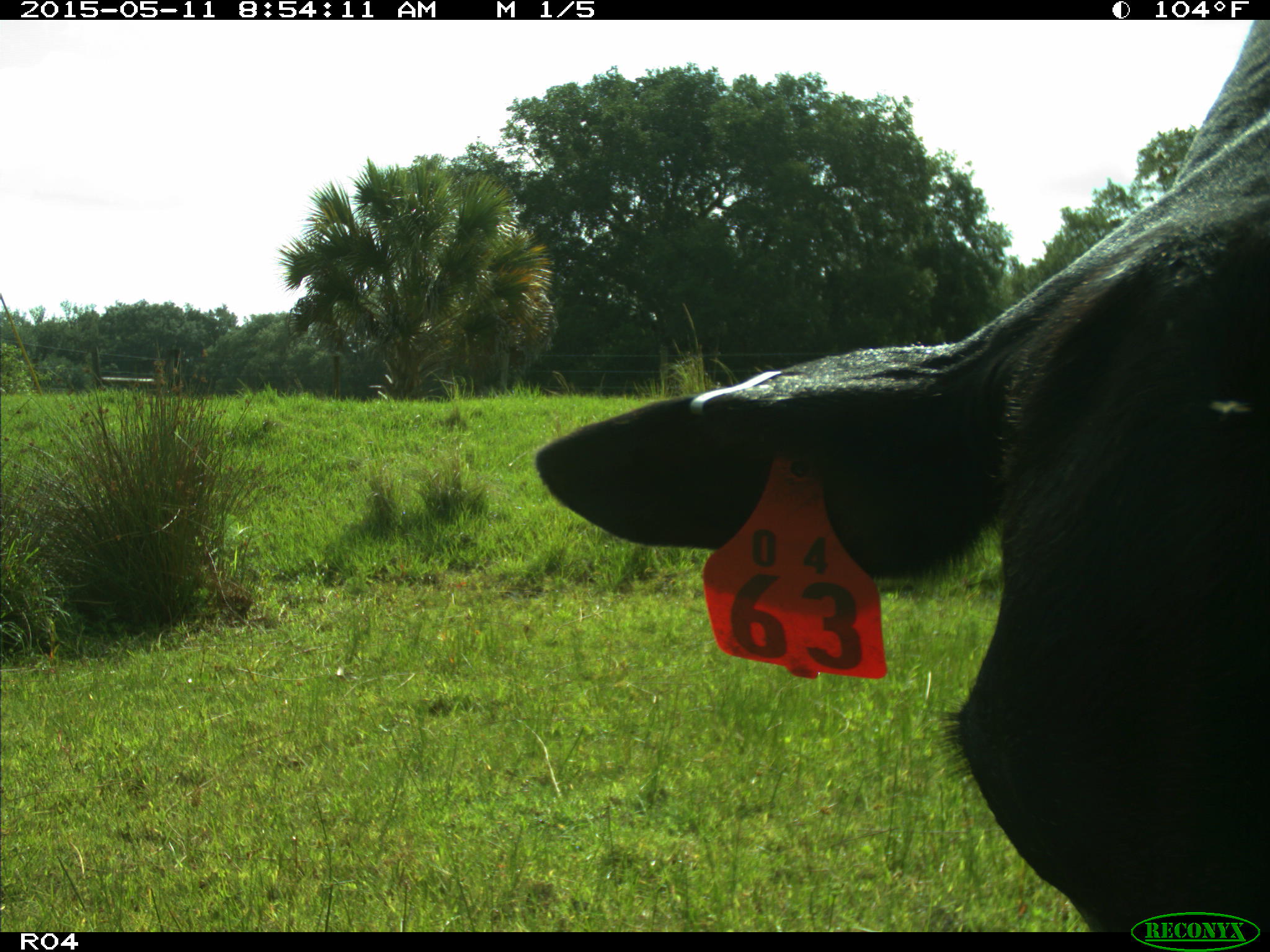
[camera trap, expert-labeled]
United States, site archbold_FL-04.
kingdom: Animalia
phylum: Chordata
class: Mammalia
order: Artiodactyla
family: Bovidae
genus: Bos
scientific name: Bos taurus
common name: domestic cow